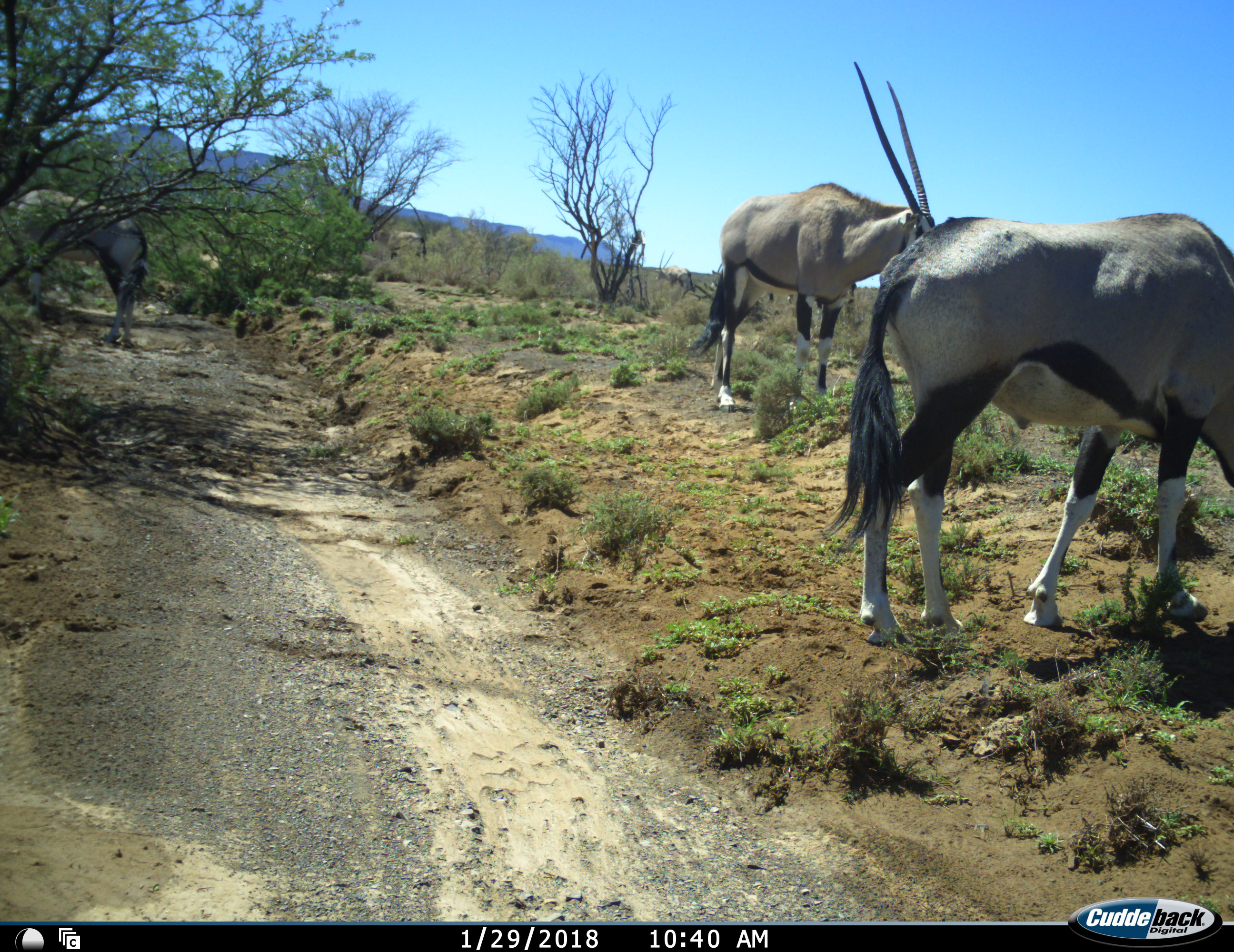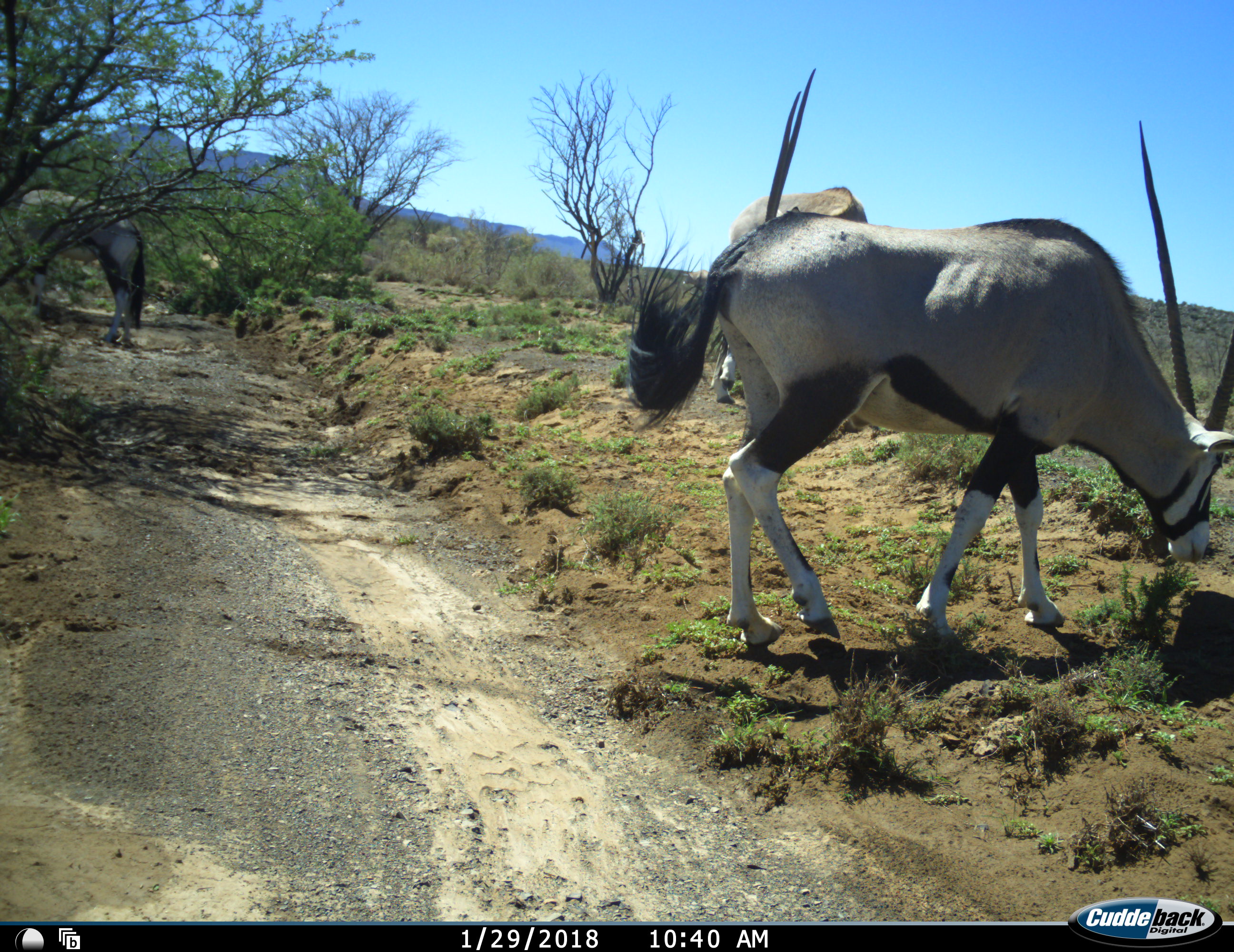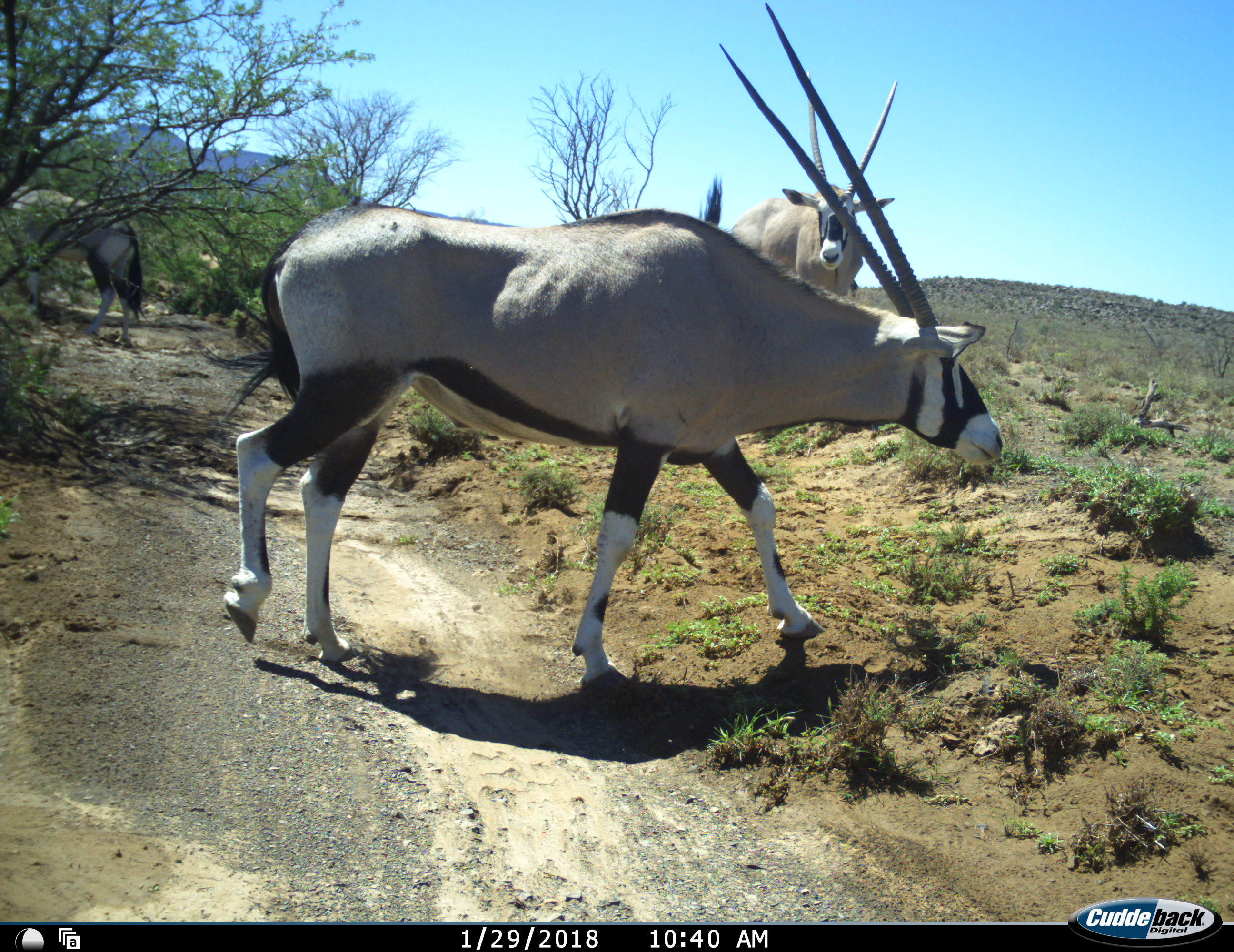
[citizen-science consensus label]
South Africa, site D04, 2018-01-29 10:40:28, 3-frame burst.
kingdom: Animalia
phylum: Chordata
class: Mammalia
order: Artiodactyla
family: Bovidae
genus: Oryx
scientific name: Oryx gazella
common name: gemsbok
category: gemsbokoryx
Gemsbokoryx (gemsbok) (Oryx gazella), count 3. Behavior (volunteer vote fractions): standing 80%, resting 0%, moving 70%, interacting 0%. Young present (vote fraction): 0%. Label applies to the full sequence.